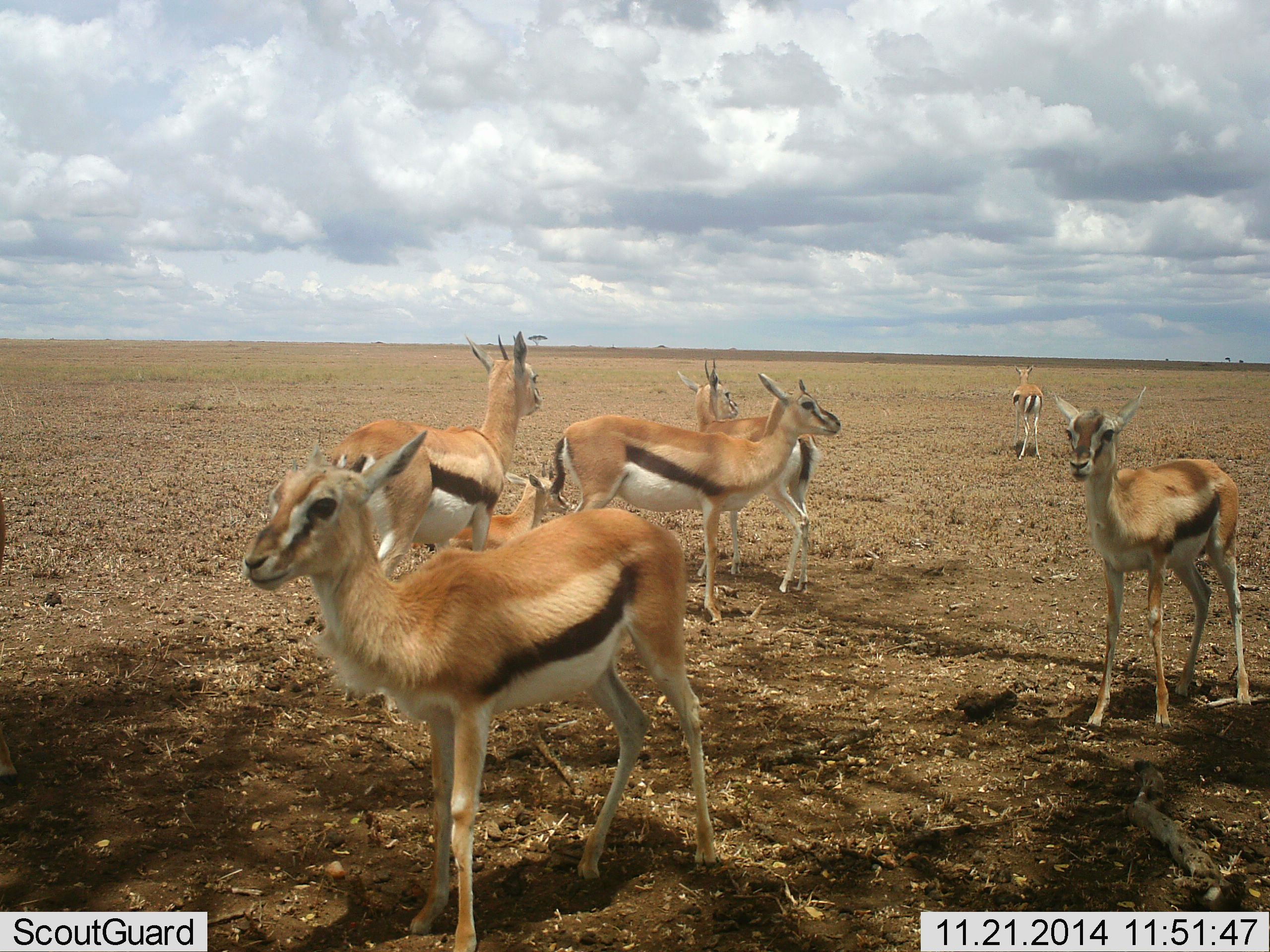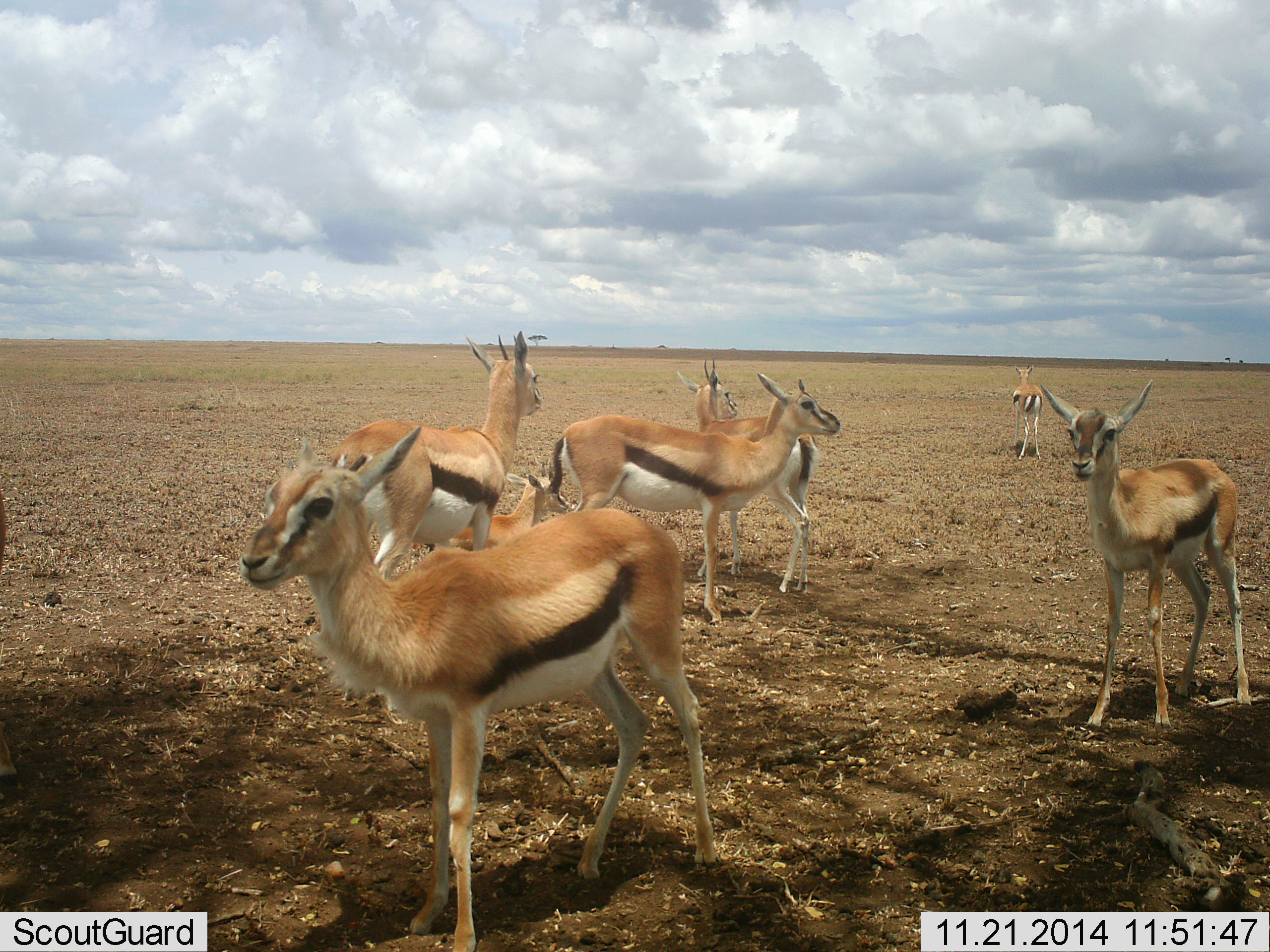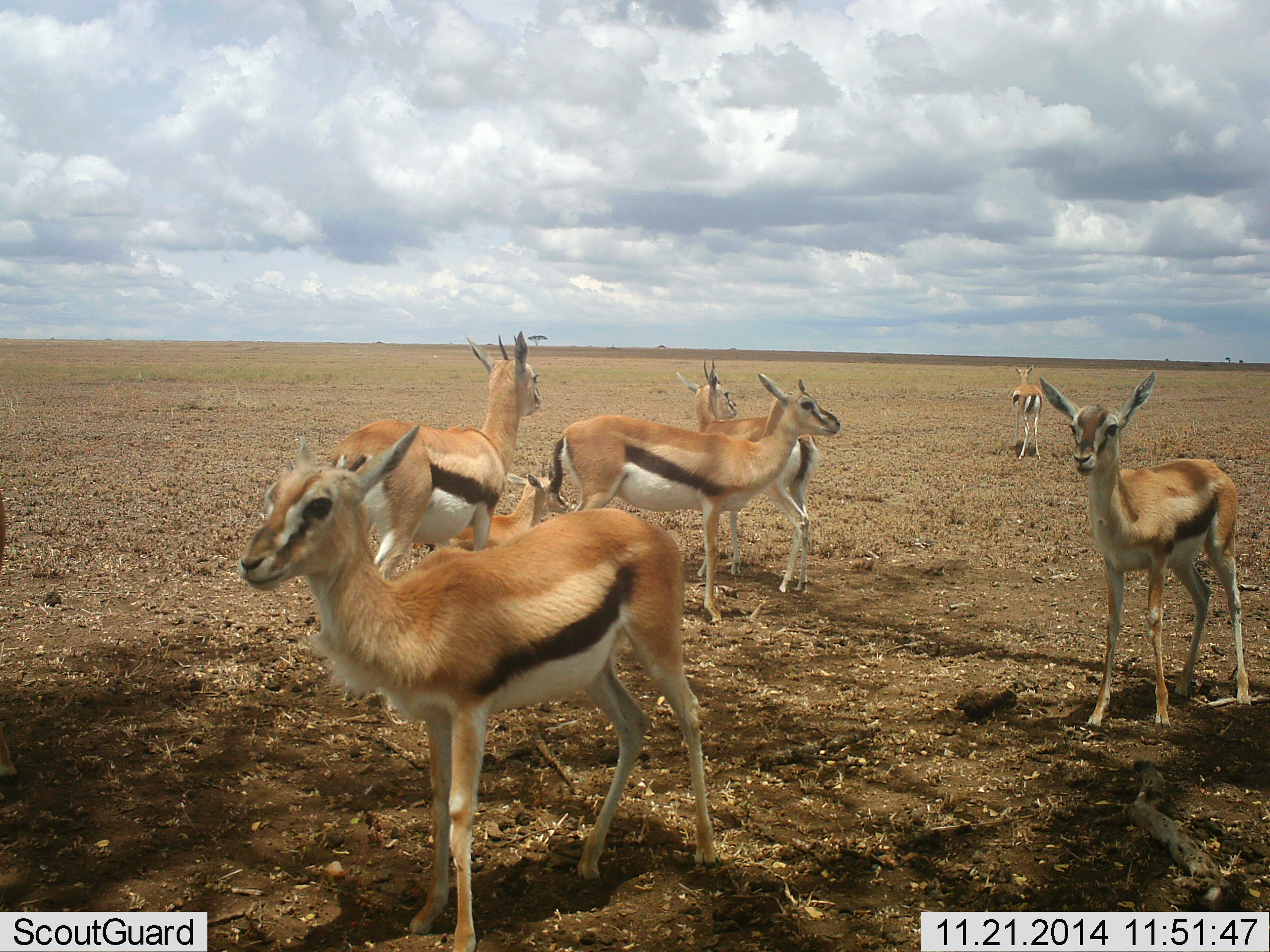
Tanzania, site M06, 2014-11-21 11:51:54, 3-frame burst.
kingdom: Animalia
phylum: Chordata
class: Mammalia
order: Artiodactyla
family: Bovidae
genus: Eudorcas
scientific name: Eudorcas thomsonii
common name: thomson's gazelle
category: gazellethomsons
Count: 6.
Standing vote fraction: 100%.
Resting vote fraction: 30%.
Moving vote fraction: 0%.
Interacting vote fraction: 0%.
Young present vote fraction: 10%.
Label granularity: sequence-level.